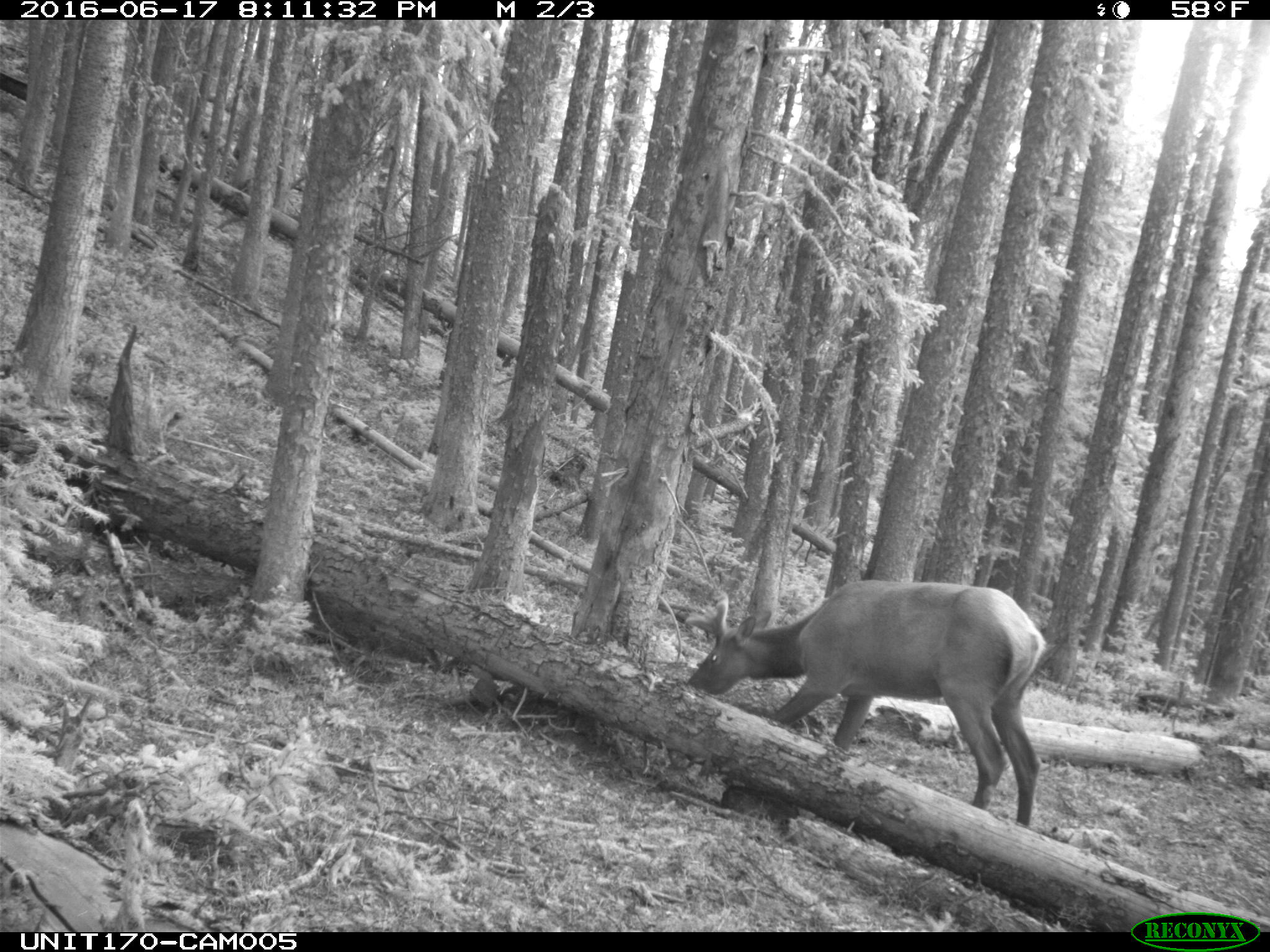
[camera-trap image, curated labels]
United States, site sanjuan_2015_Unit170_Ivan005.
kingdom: Animalia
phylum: Chordata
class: Mammalia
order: Artiodactyla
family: Cervidae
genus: Cervus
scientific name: Cervus elaphus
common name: red deer